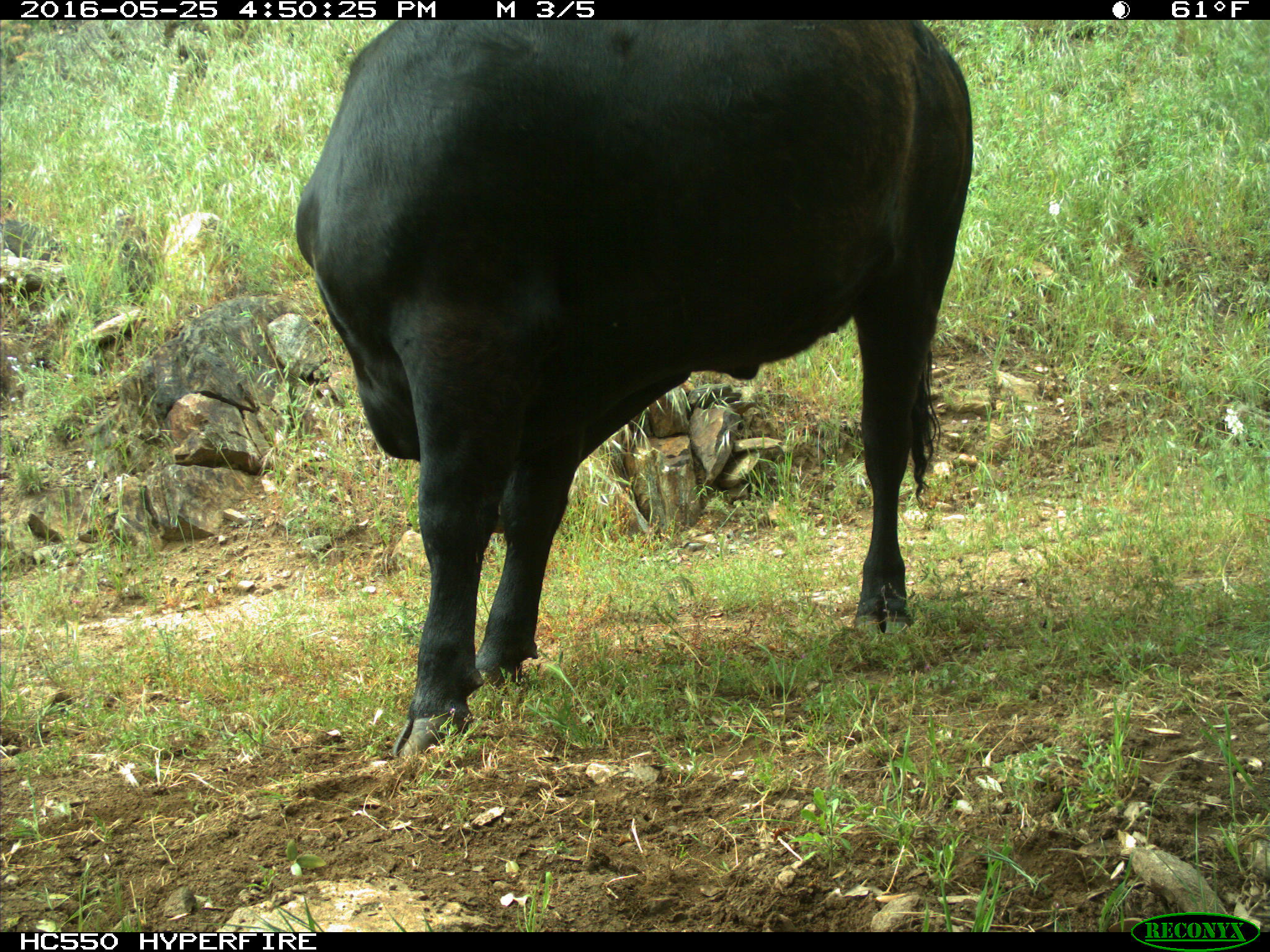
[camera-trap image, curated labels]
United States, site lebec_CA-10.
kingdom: Animalia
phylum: Chordata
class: Mammalia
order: Artiodactyla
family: Bovidae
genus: Bos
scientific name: Bos taurus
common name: domestic cow